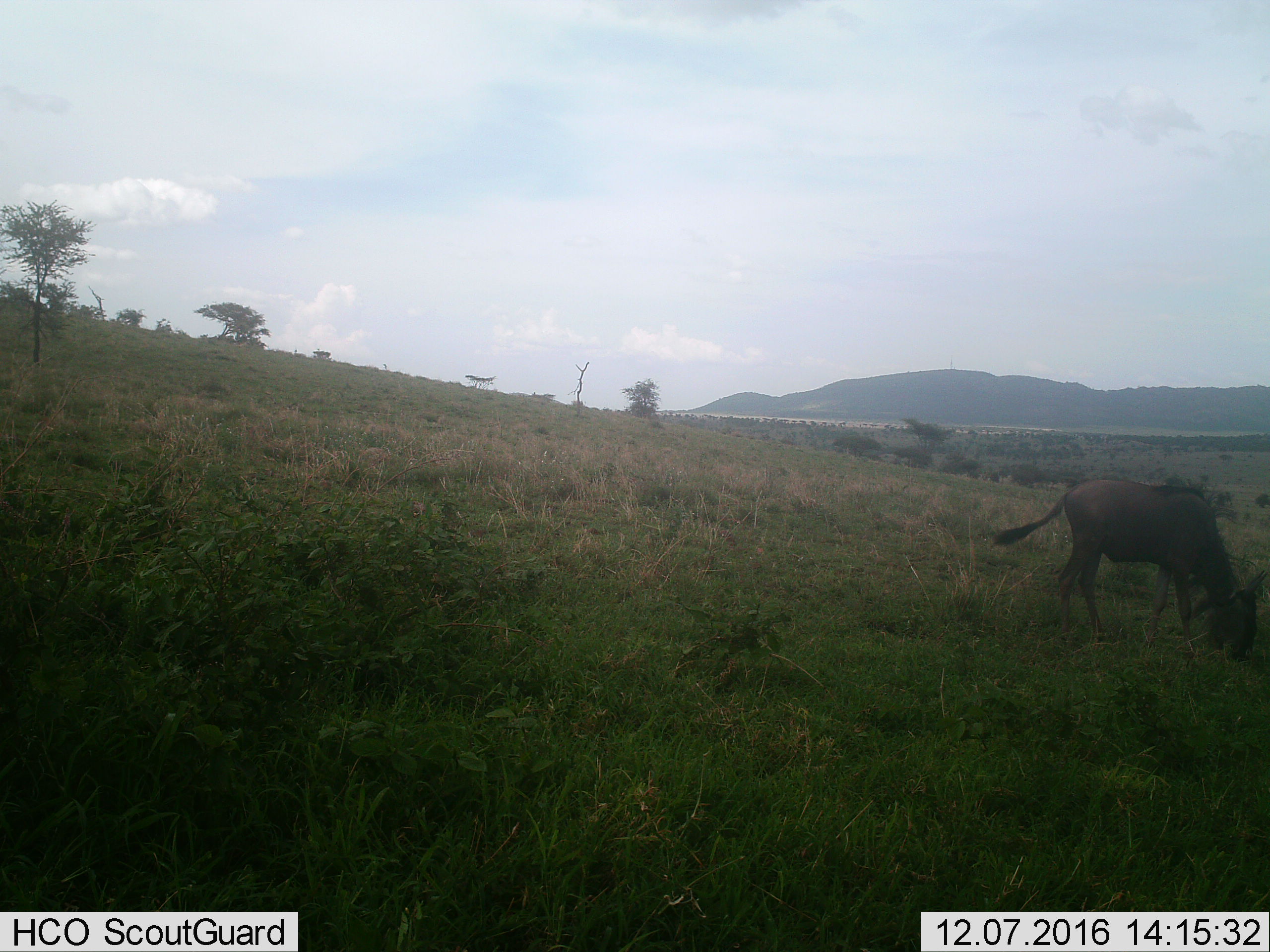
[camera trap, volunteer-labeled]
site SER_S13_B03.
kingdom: Animalia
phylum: Chordata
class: Mammalia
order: Artiodactyla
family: Bovidae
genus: Connochaetes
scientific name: Connochaetes taurinus taurinus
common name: blue wildebeest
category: wildebeestblue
Wildebeestblue (blue wildebeest) (Connochaetes taurinus taurinus), count 1. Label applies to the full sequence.